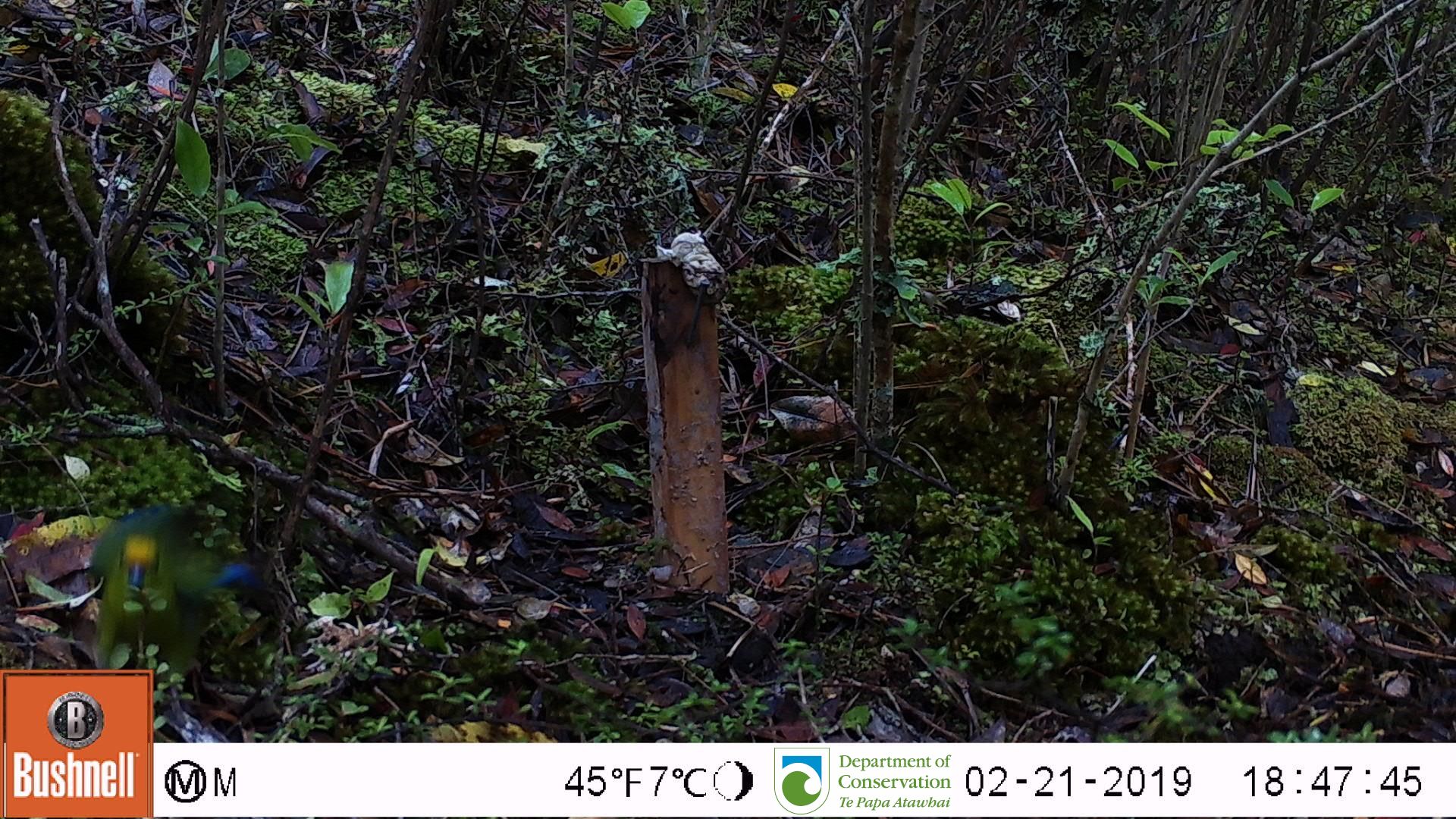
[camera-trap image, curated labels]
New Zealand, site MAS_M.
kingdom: Animalia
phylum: Chordata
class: Aves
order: Psittaciformes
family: Psittaculidae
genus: Cyanoramphus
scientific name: Cyanoramphus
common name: parakeet